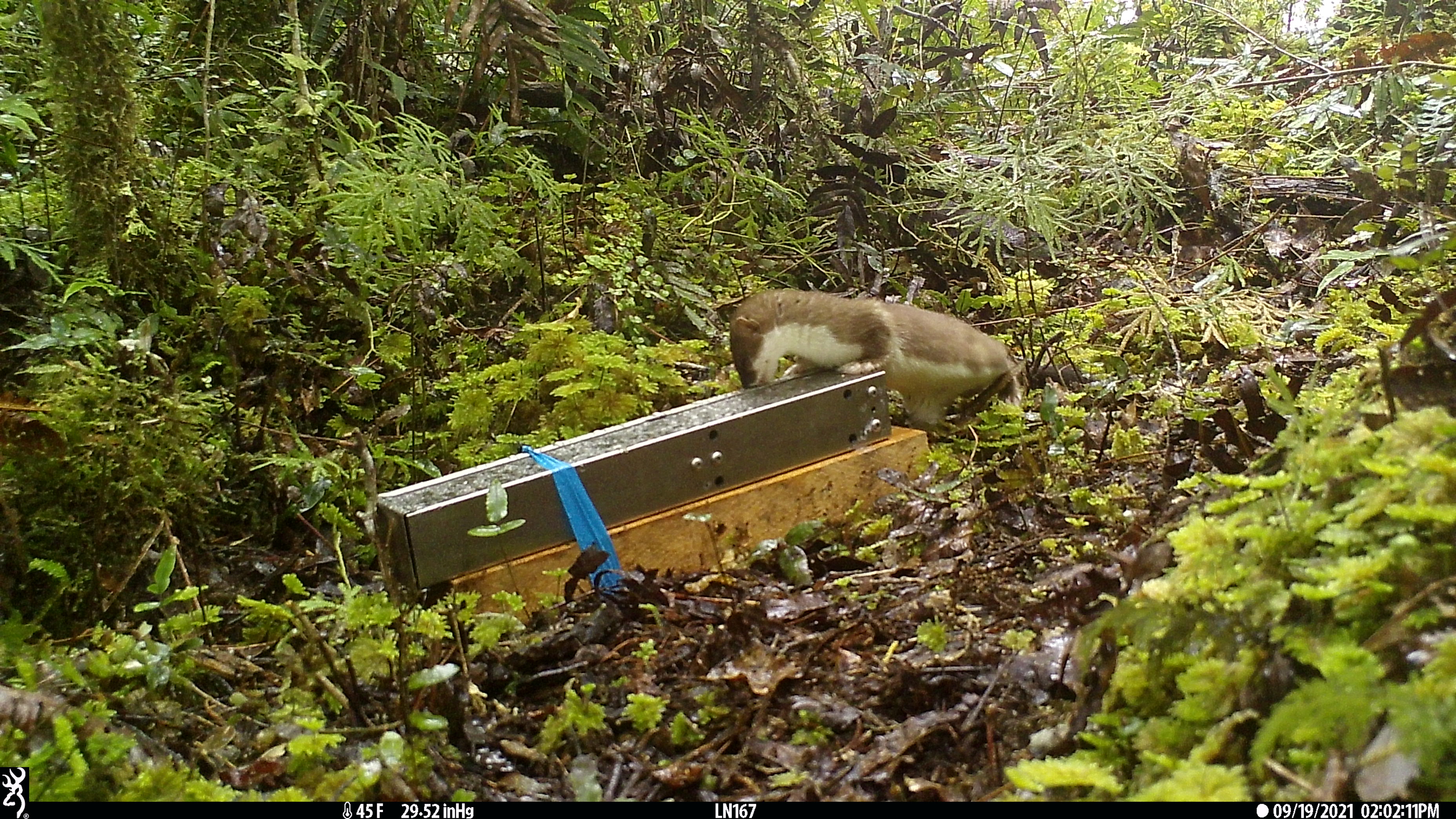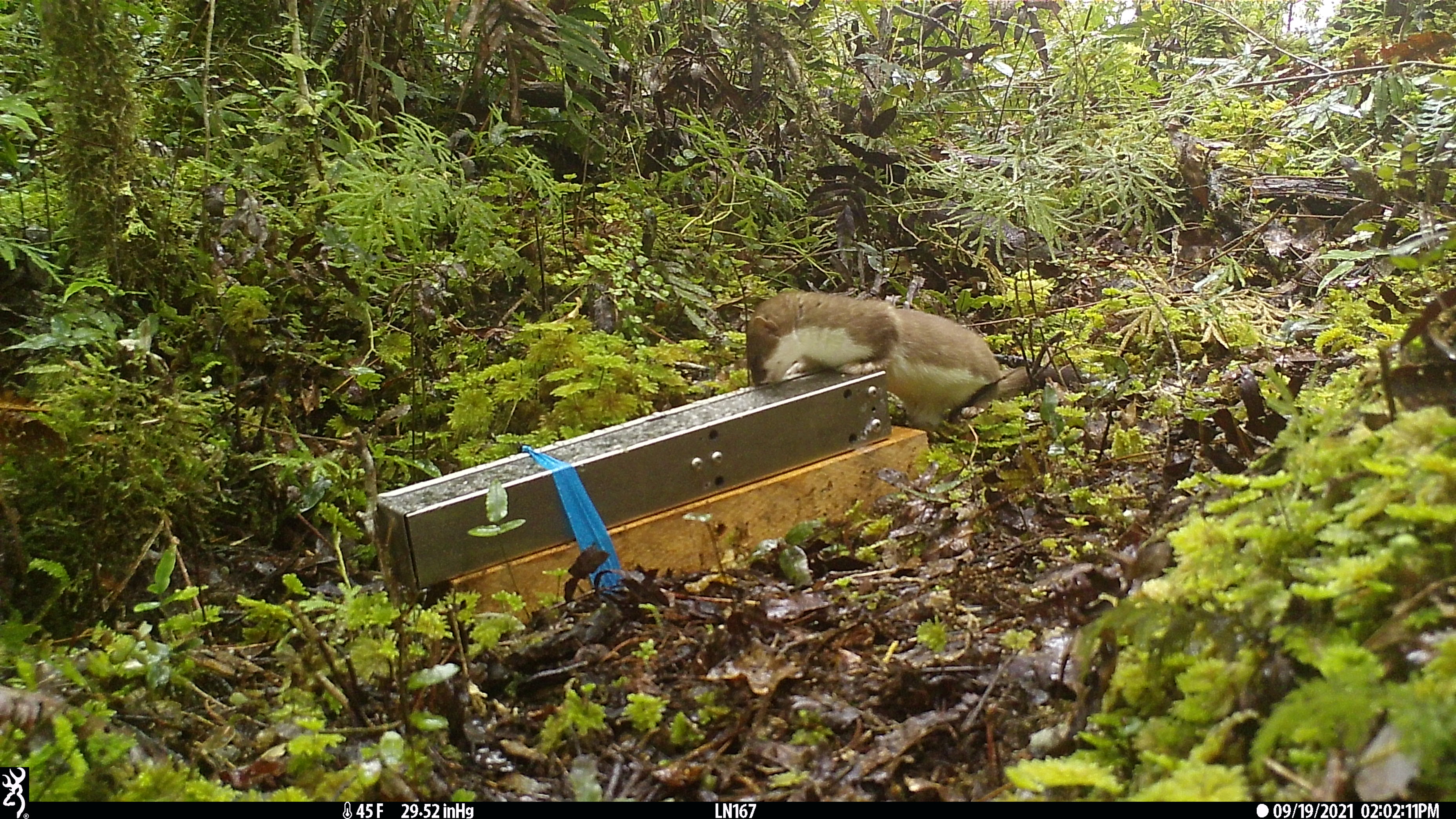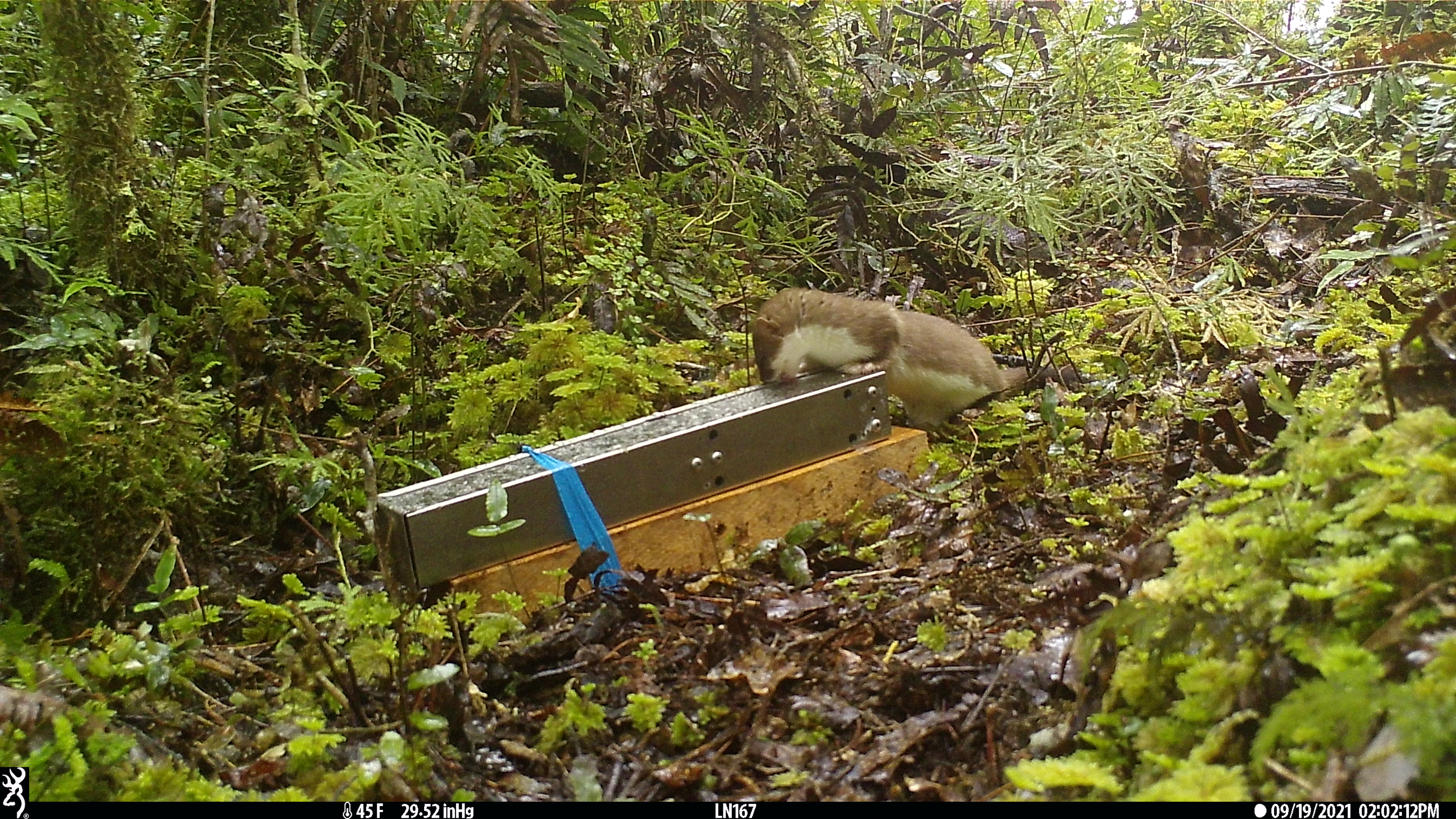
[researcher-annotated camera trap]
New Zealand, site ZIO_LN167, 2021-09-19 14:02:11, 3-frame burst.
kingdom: Animalia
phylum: Chordata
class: Mammalia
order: Carnivora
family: Mustelidae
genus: Mustela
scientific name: Mustela erminea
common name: stoat